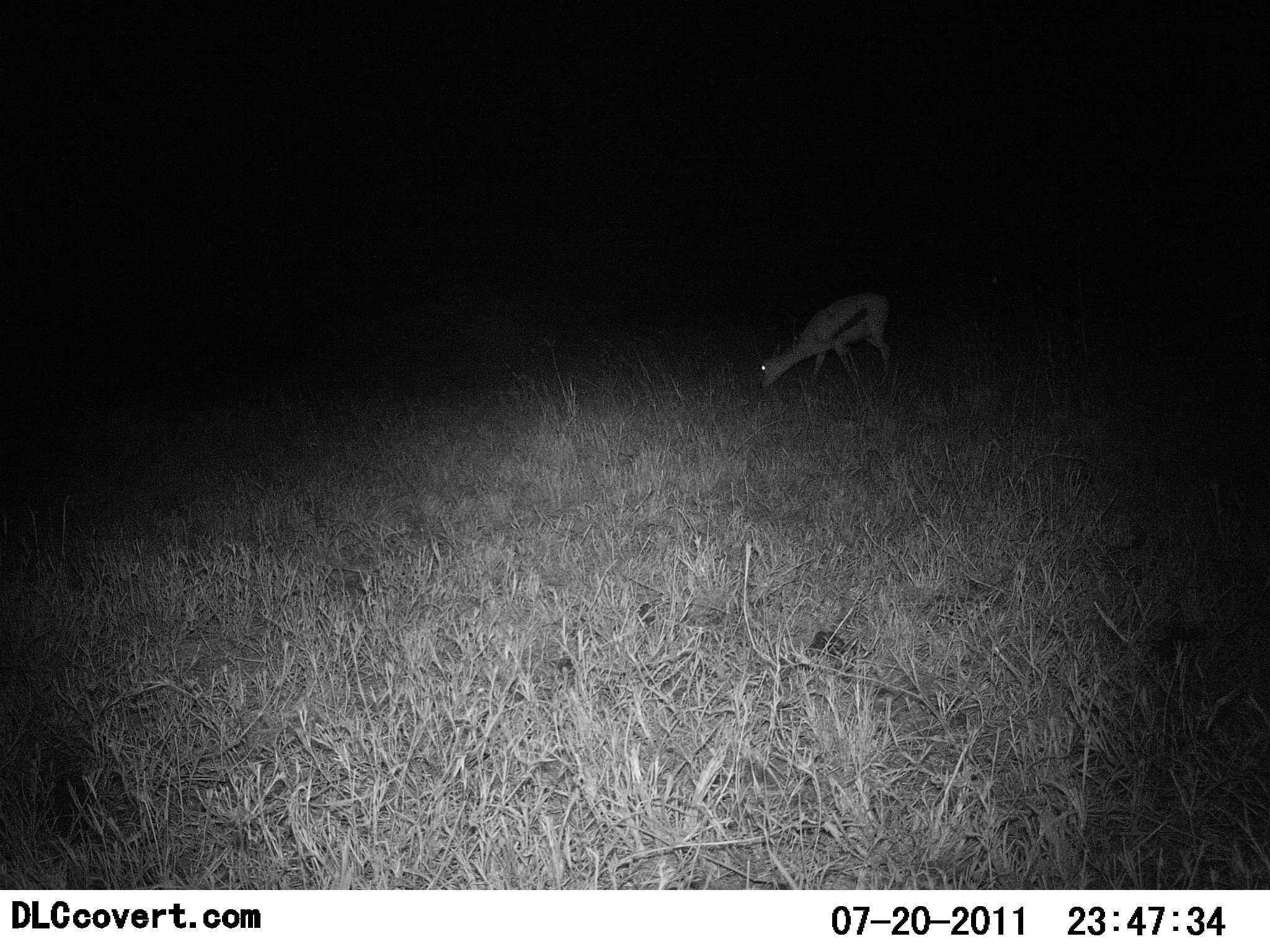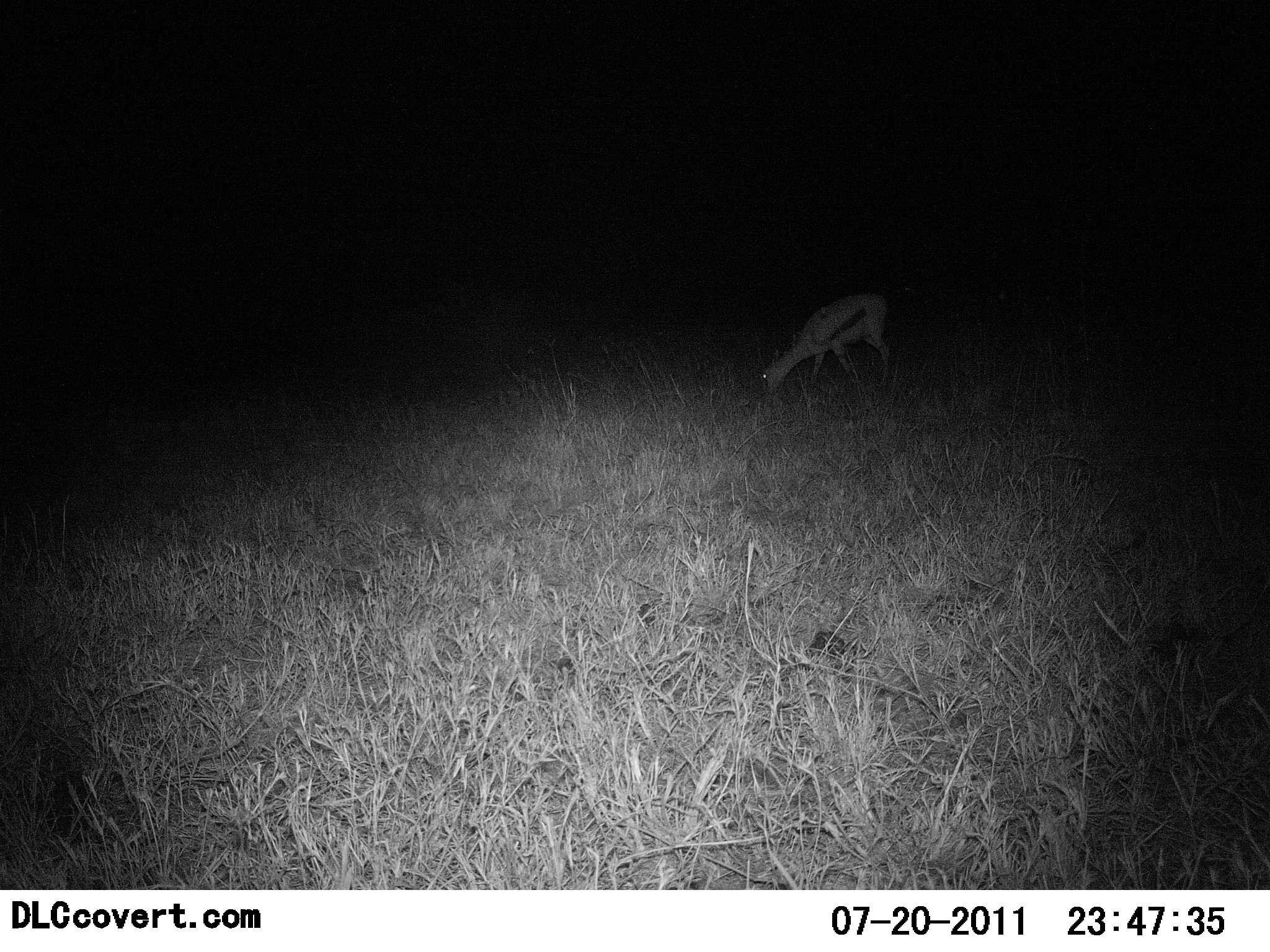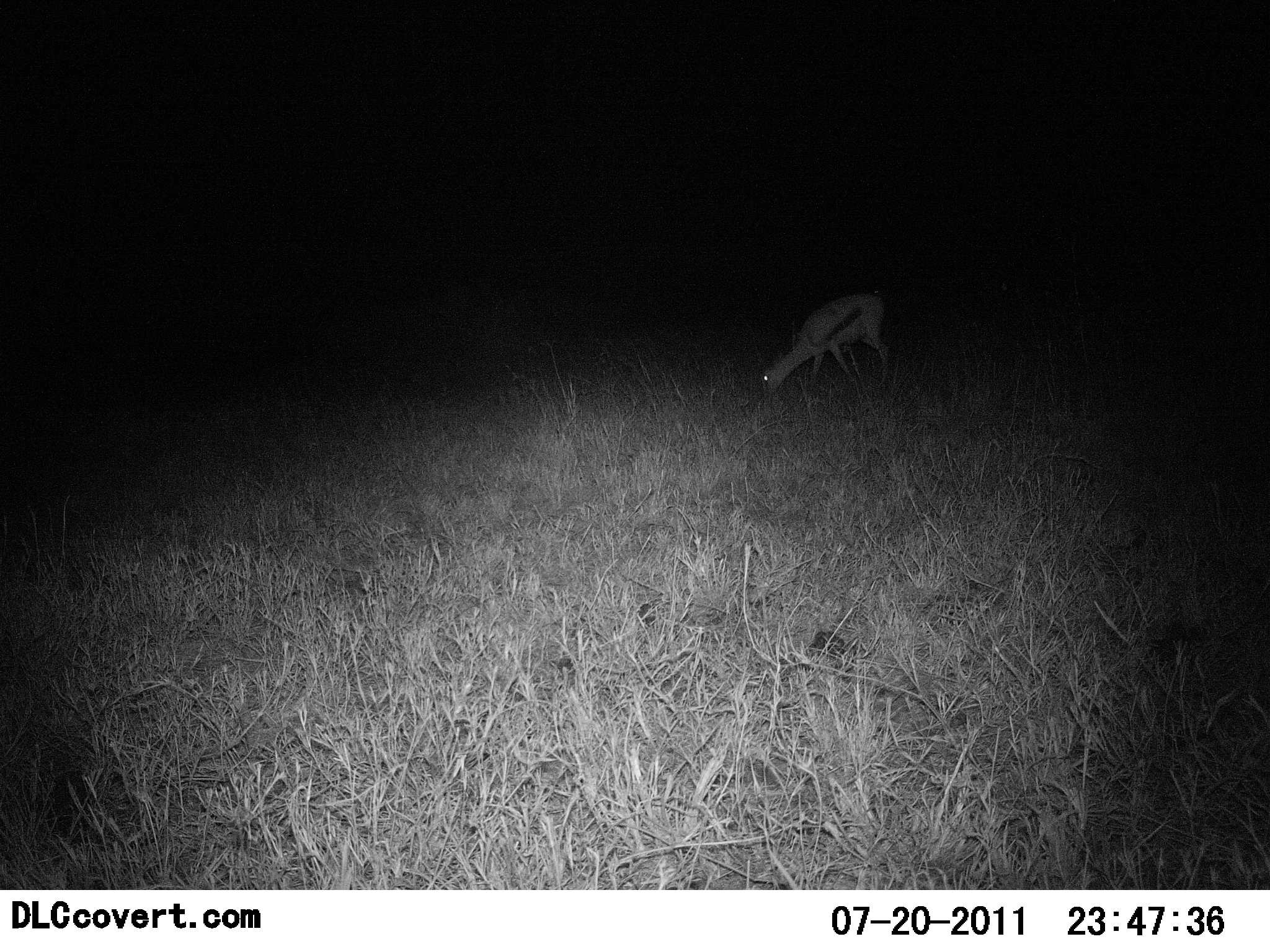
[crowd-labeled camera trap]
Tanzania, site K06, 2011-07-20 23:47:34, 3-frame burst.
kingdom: Animalia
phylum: Chordata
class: Mammalia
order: Artiodactyla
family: Bovidae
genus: Eudorcas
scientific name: Eudorcas thomsonii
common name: thomson's gazelle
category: gazellethomsons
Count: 1.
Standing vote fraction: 18%.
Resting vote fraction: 0%.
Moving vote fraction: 0%.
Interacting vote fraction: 0%.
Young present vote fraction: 0%.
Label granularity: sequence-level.